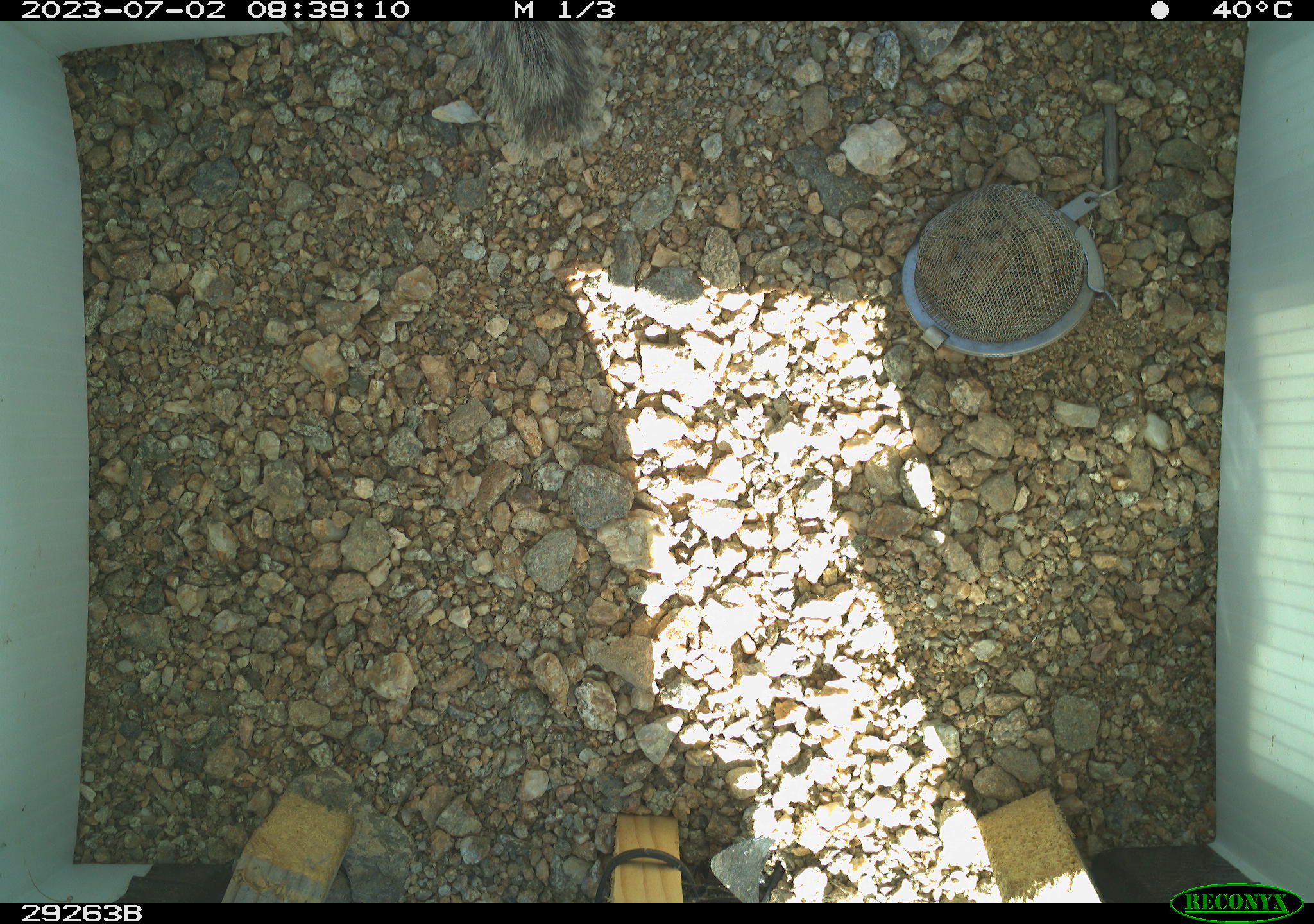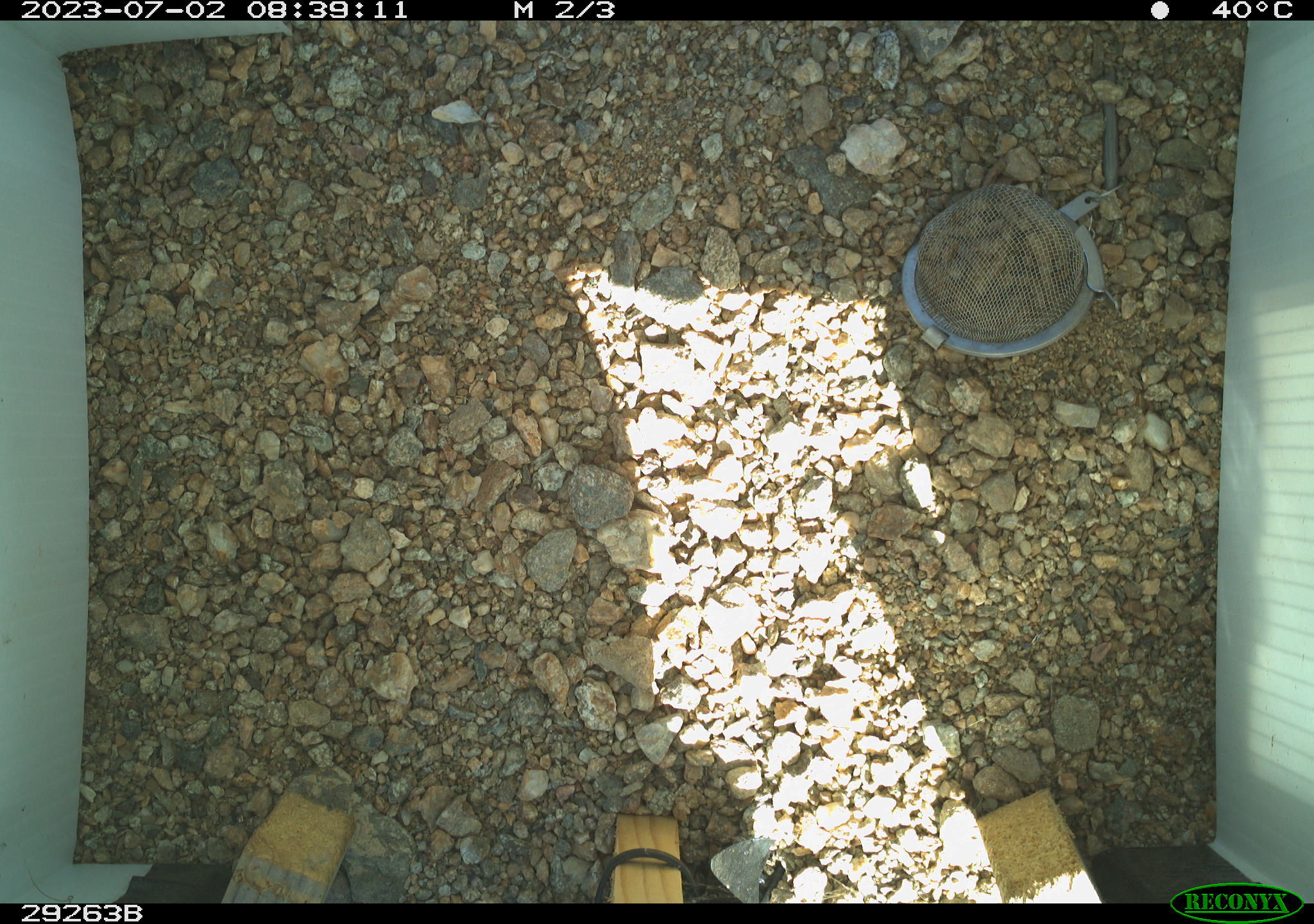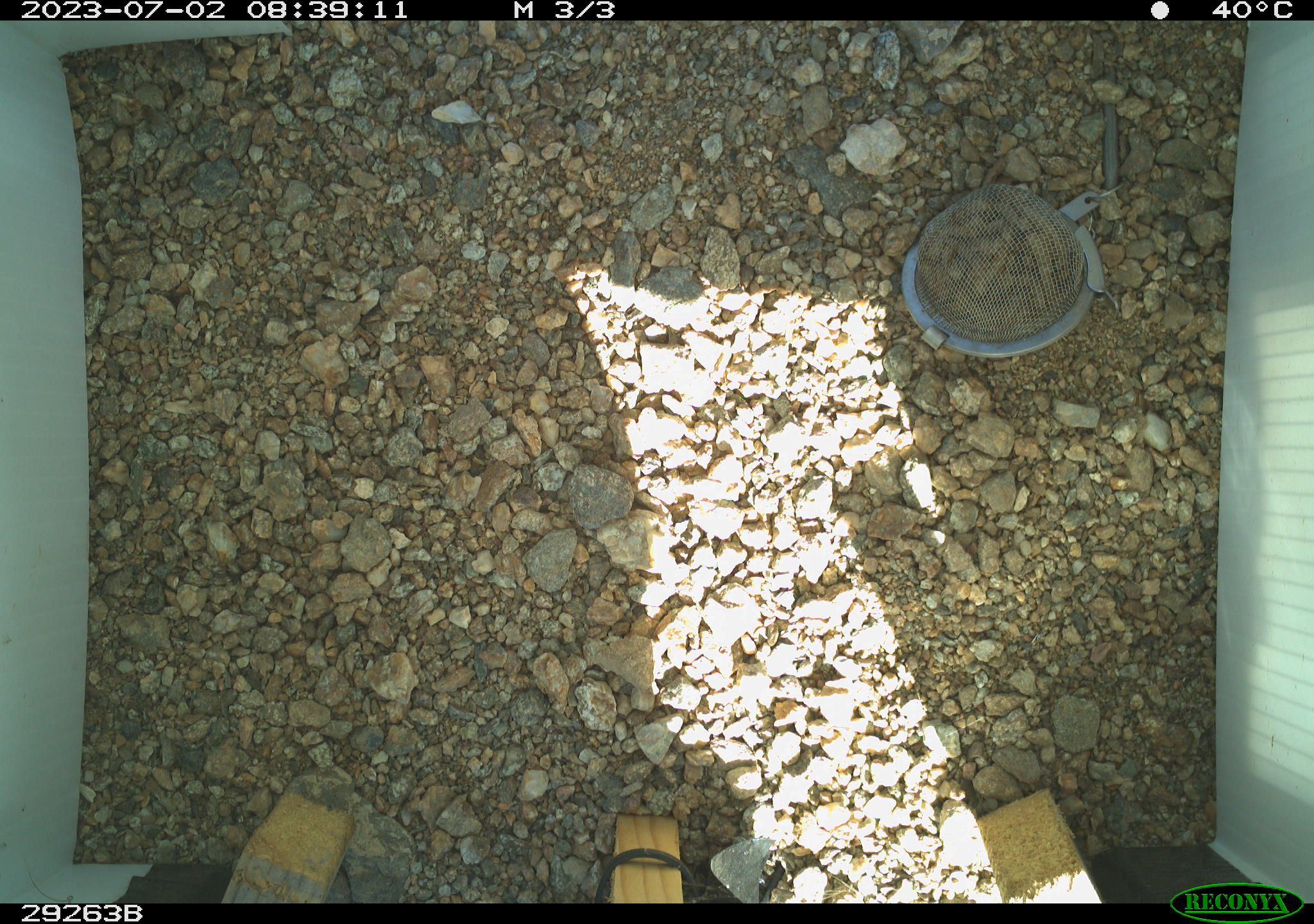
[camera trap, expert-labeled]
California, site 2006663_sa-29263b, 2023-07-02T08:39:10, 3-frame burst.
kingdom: Animalia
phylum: Chordata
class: Reptilia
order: Squamata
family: Phrynosomatidae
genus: Sceloporus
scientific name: Sceloporus graciosus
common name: common sagebrush lizard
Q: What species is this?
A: Common sagebrush lizard (Sceloporus graciosus).